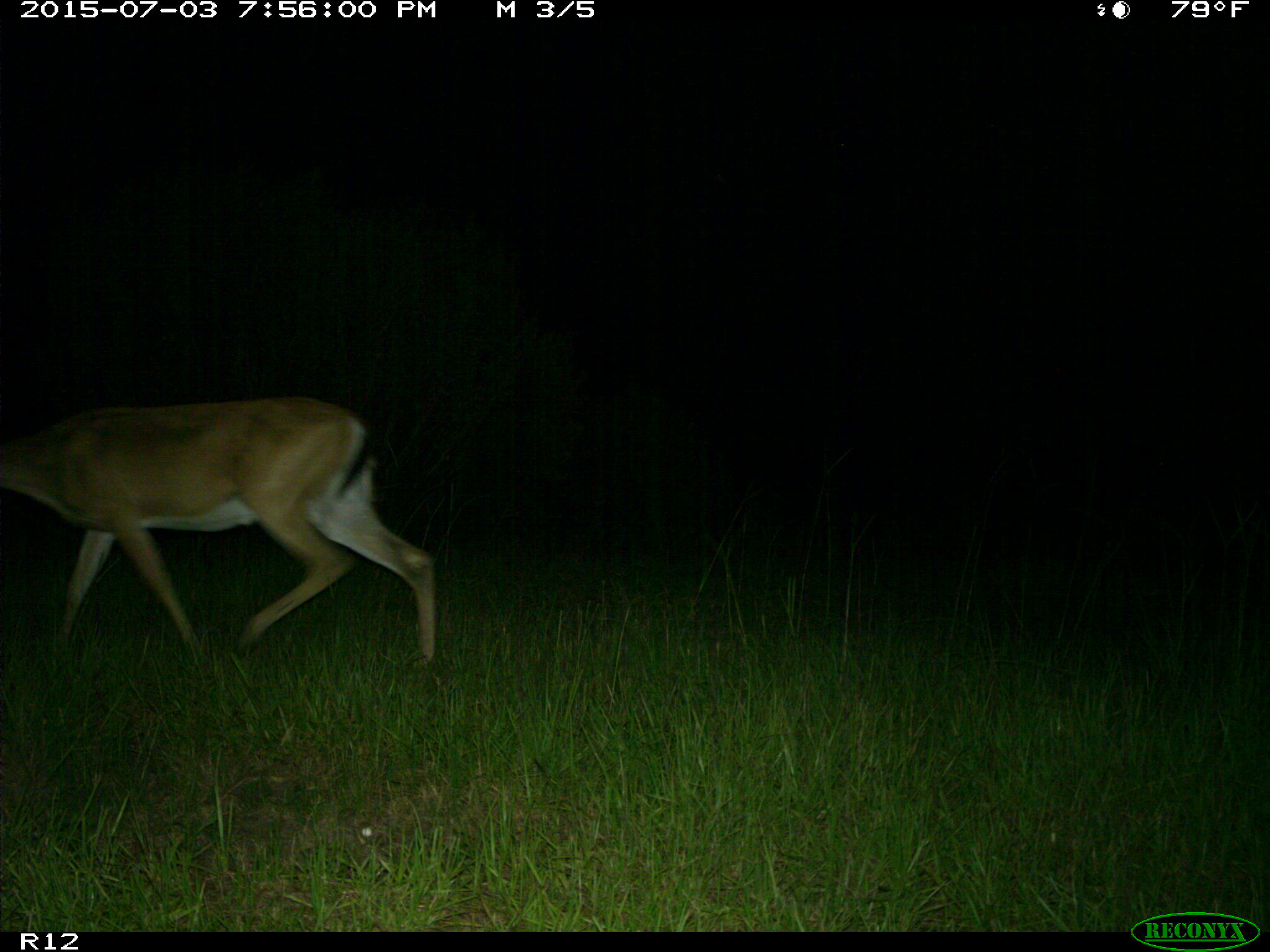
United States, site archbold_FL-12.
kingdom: Animalia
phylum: Chordata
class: Mammalia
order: Artiodactyla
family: Cervidae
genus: Odocoileus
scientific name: Odocoileus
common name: deer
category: unidentified deer